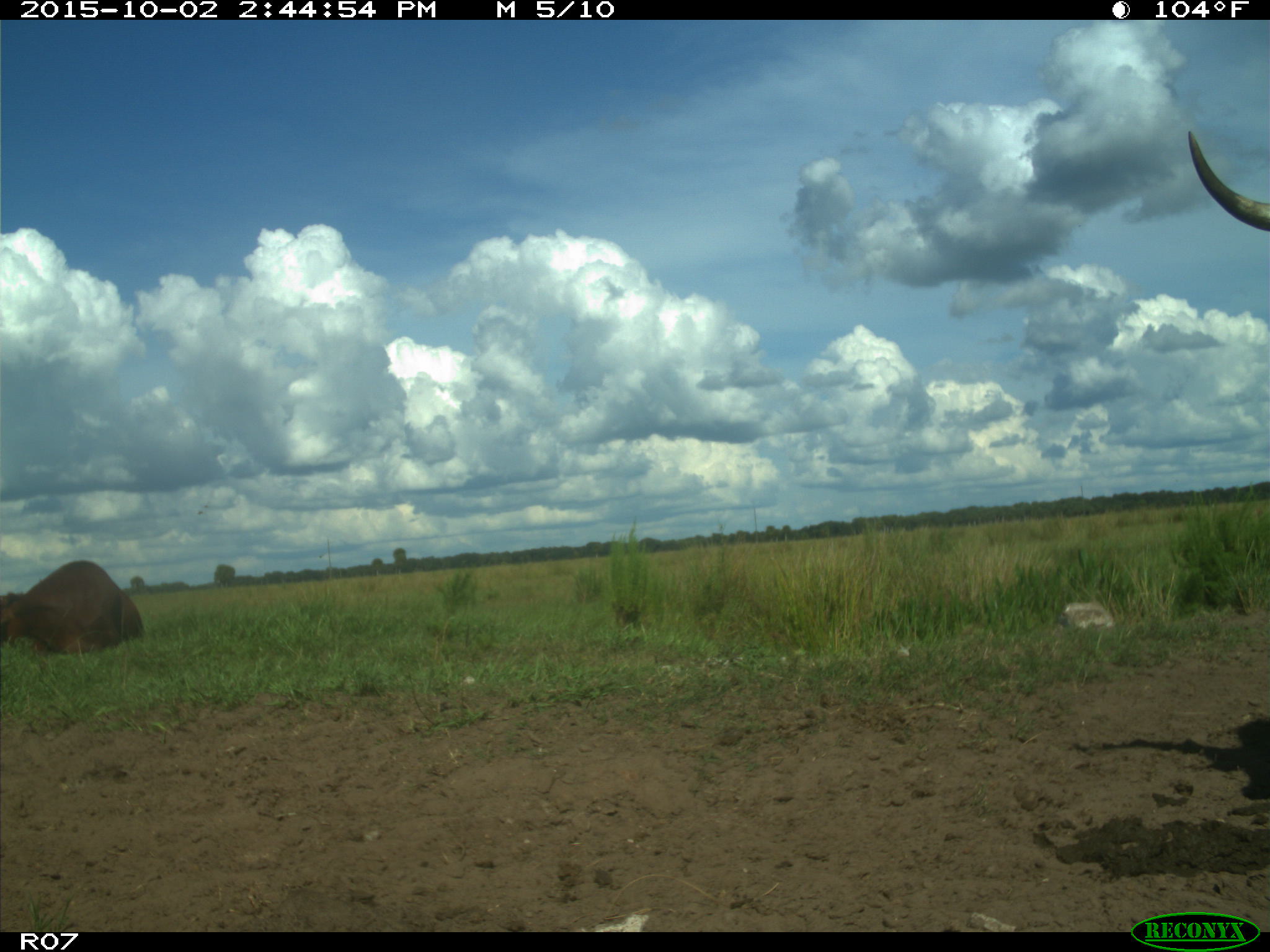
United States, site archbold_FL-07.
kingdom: Animalia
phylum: Chordata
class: Mammalia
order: Artiodactyla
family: Bovidae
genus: Bos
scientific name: Bos taurus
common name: domestic cow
Bos taurus (domestic cow).